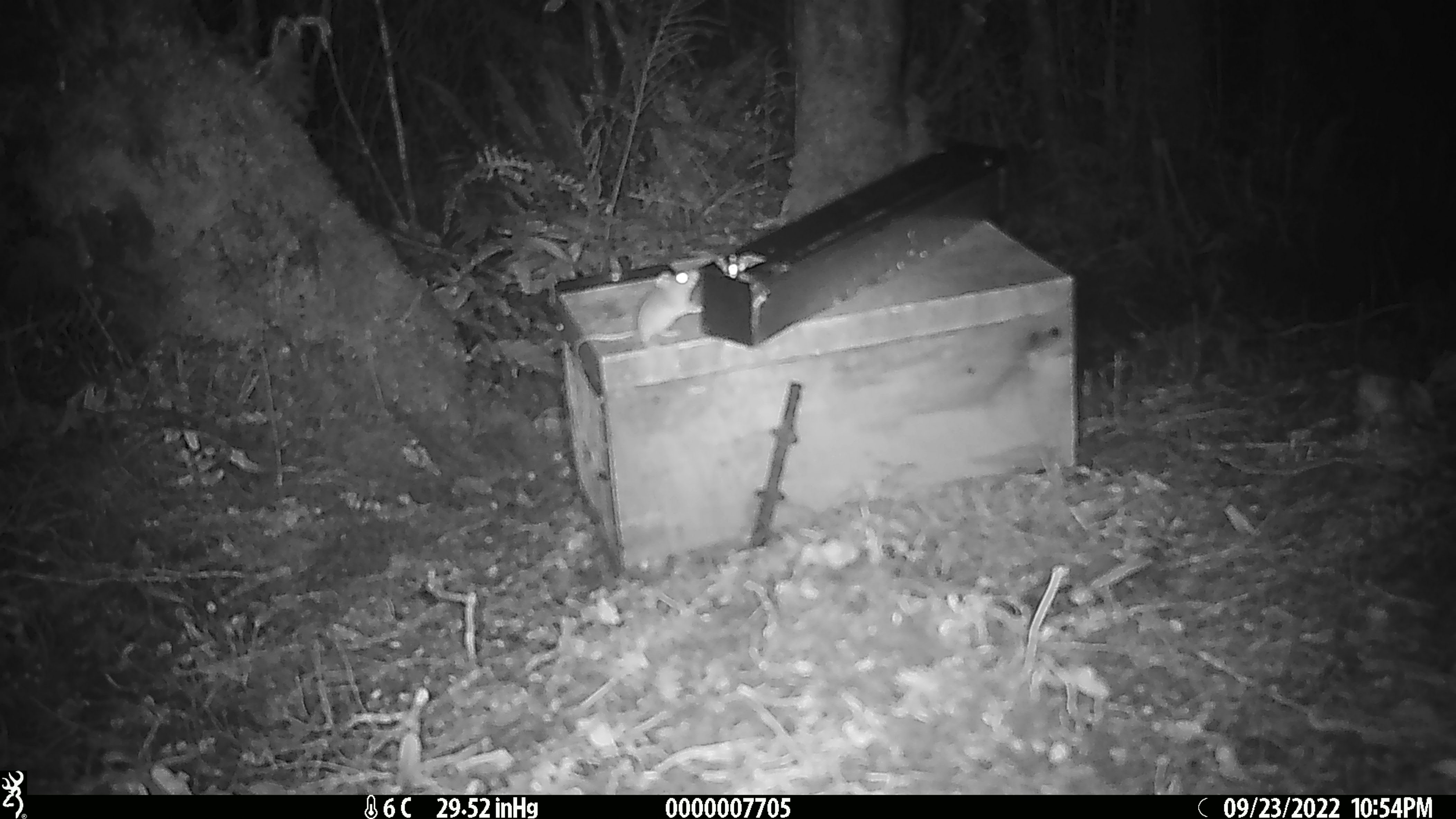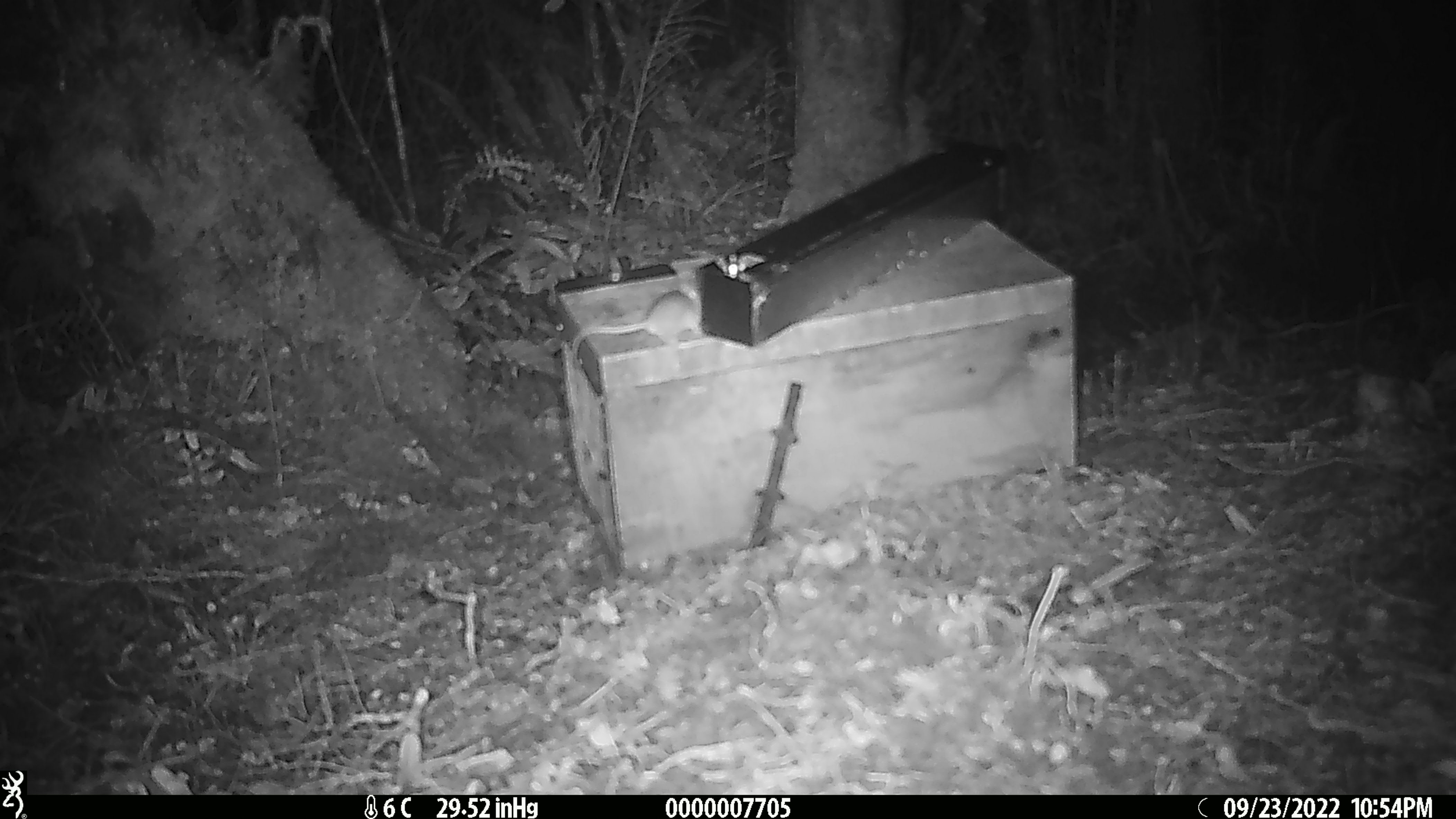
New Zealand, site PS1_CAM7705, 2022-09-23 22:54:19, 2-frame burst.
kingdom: Animalia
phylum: Chordata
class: Mammalia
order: Rodentia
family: Muridae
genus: Mus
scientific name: Mus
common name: mouse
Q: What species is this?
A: Mouse (Mus).